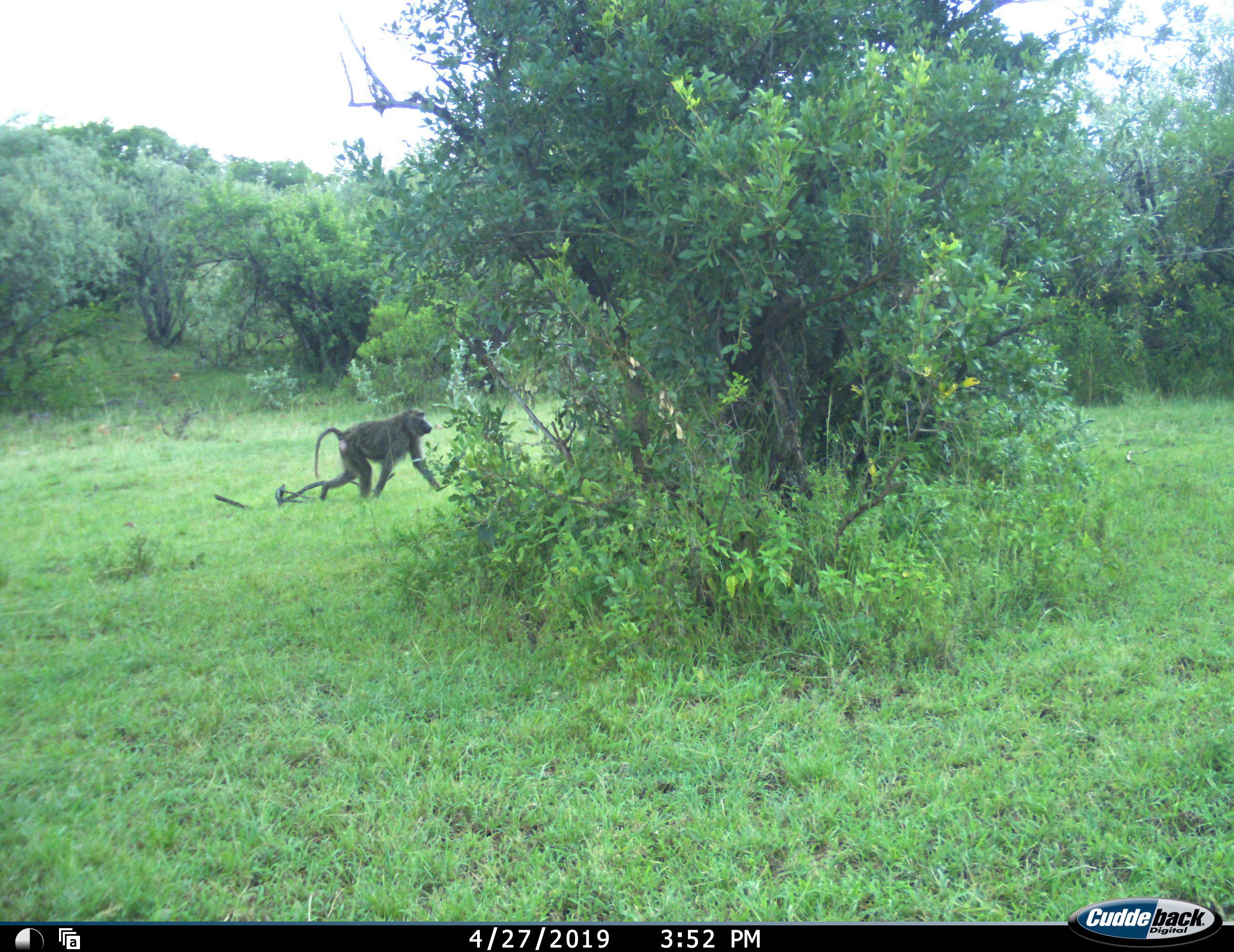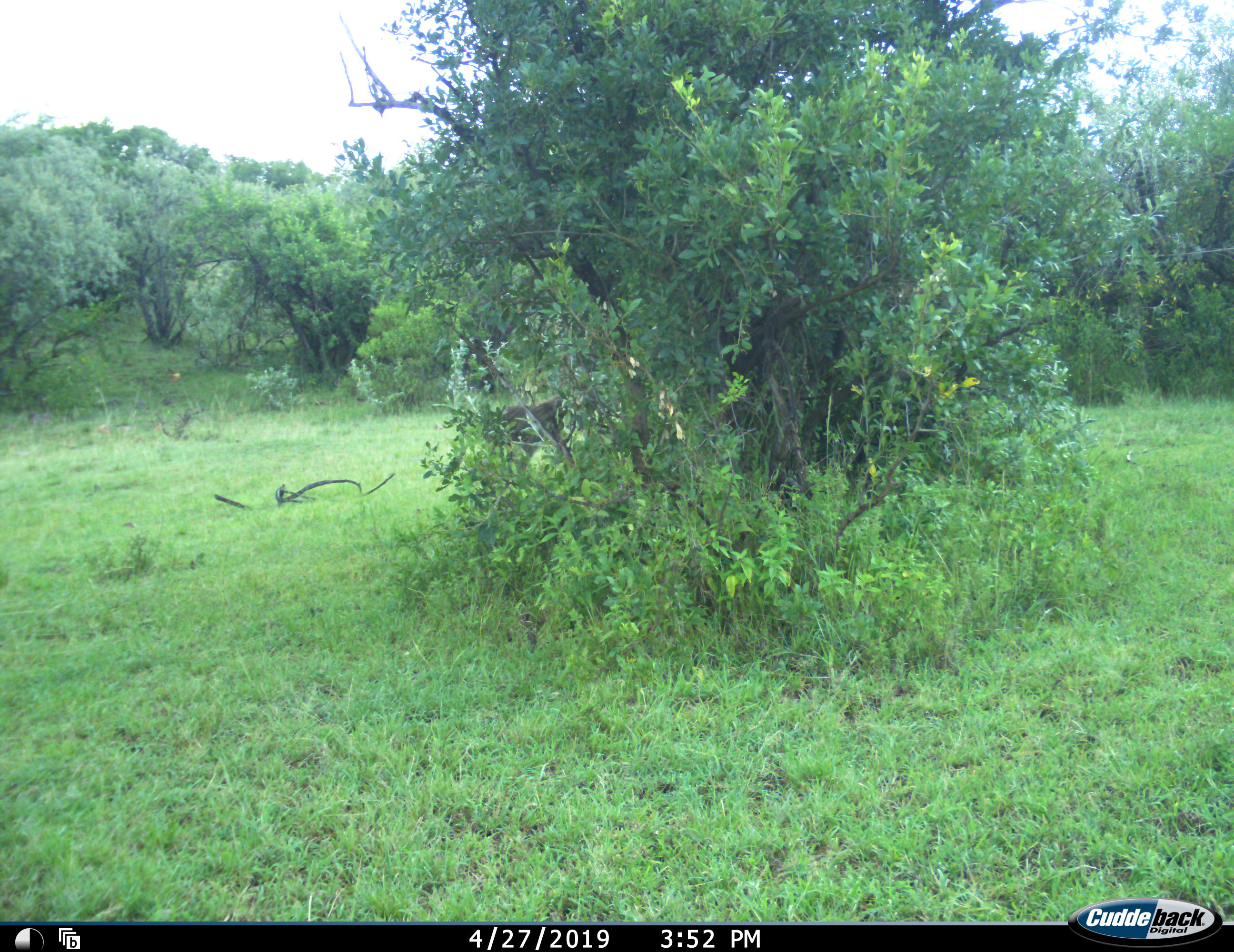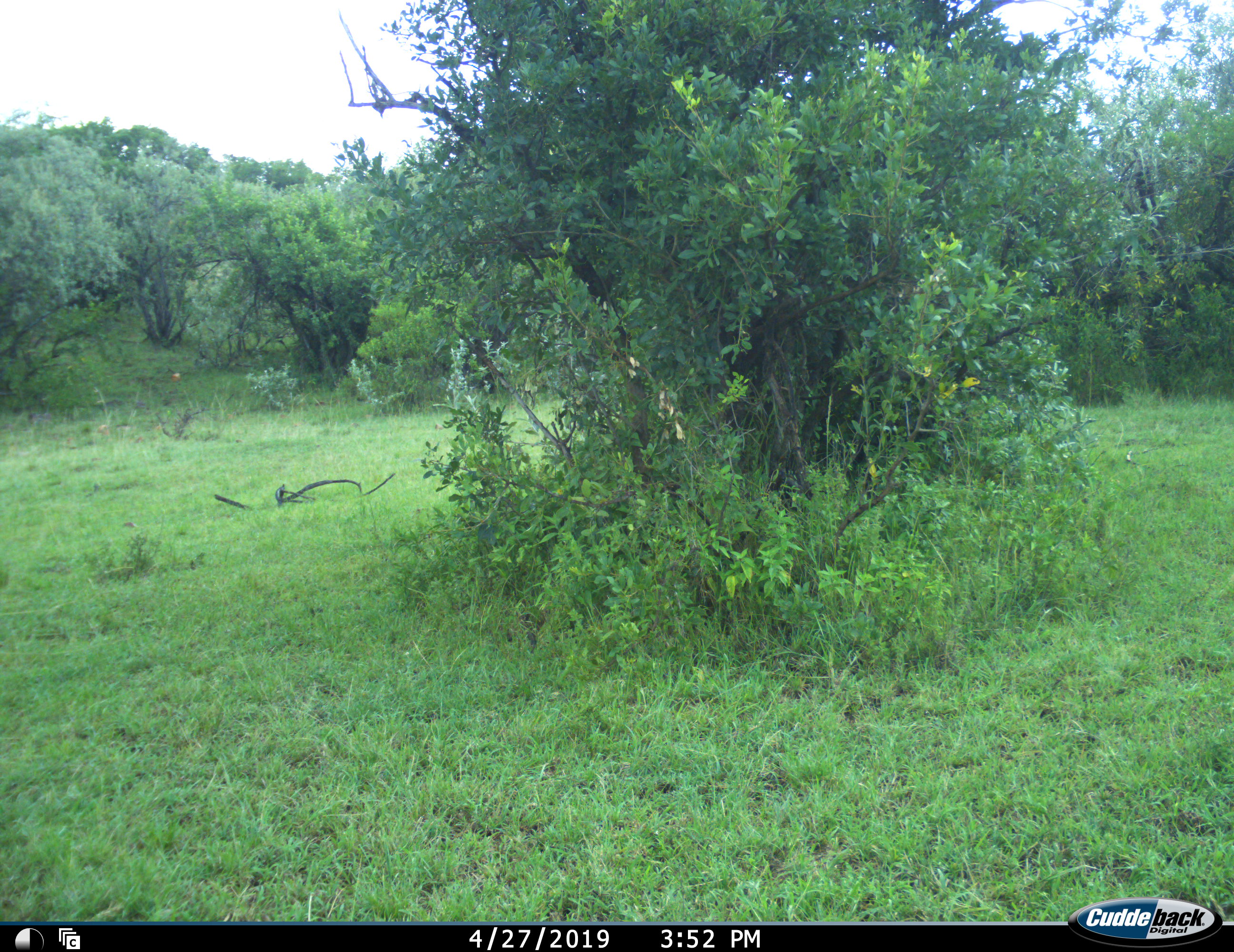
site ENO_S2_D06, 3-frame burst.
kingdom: Animalia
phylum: Chordata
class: Mammalia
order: Primates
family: Cercopithecidae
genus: Papio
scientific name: Papio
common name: baboon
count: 1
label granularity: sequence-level